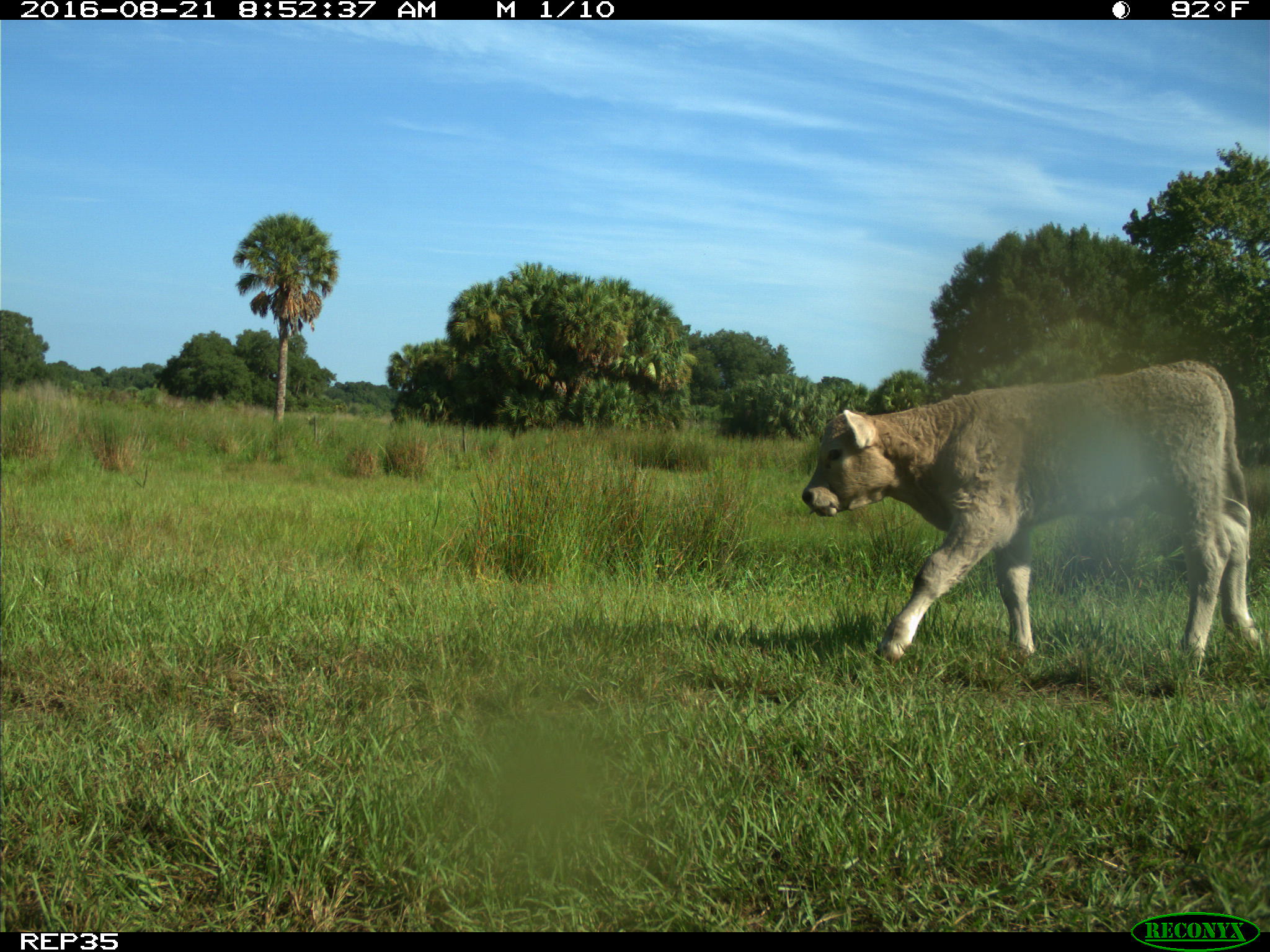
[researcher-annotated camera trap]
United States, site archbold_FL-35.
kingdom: Animalia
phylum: Chordata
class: Mammalia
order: Artiodactyla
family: Bovidae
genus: Bos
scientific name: Bos taurus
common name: domestic cow